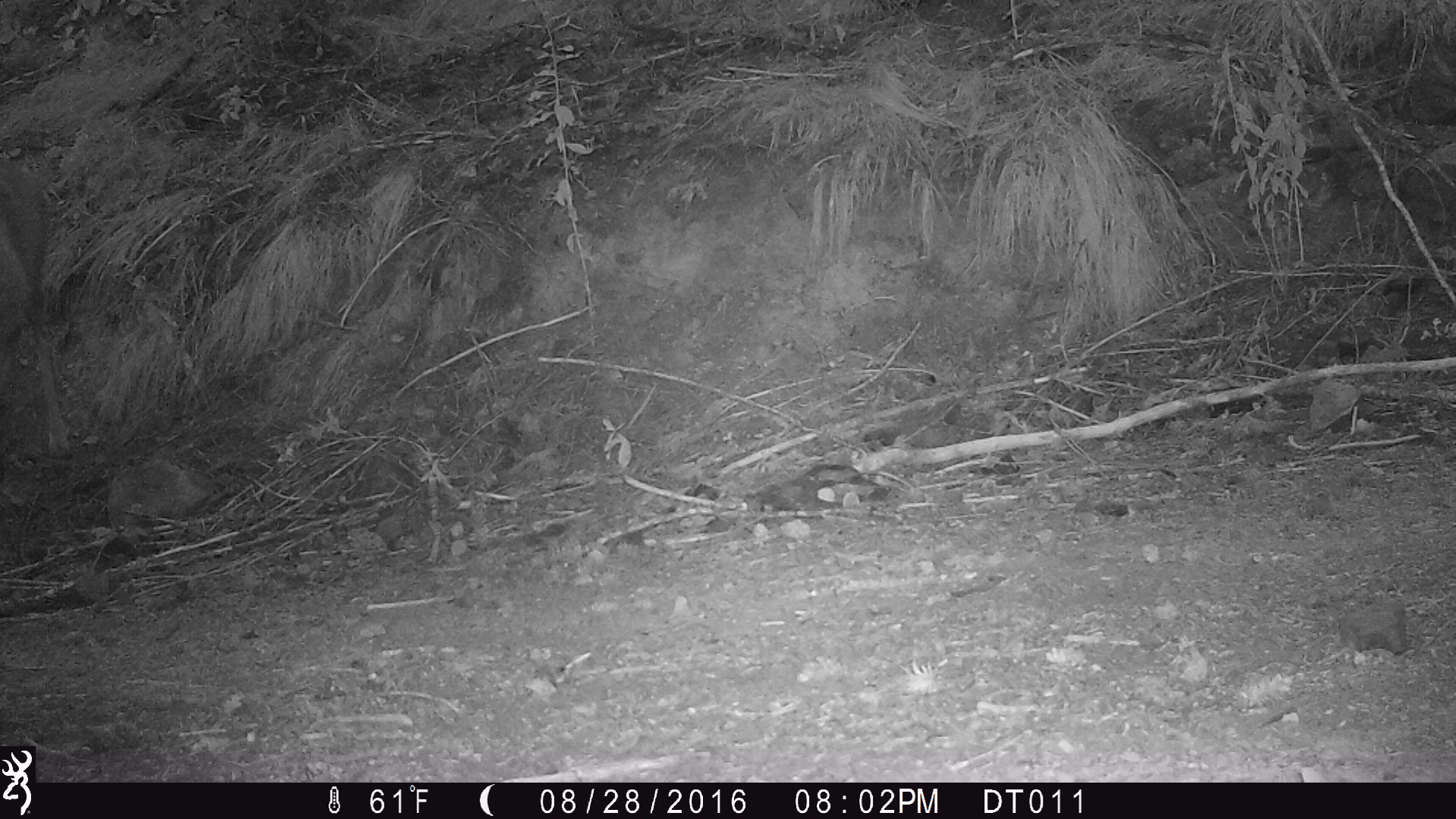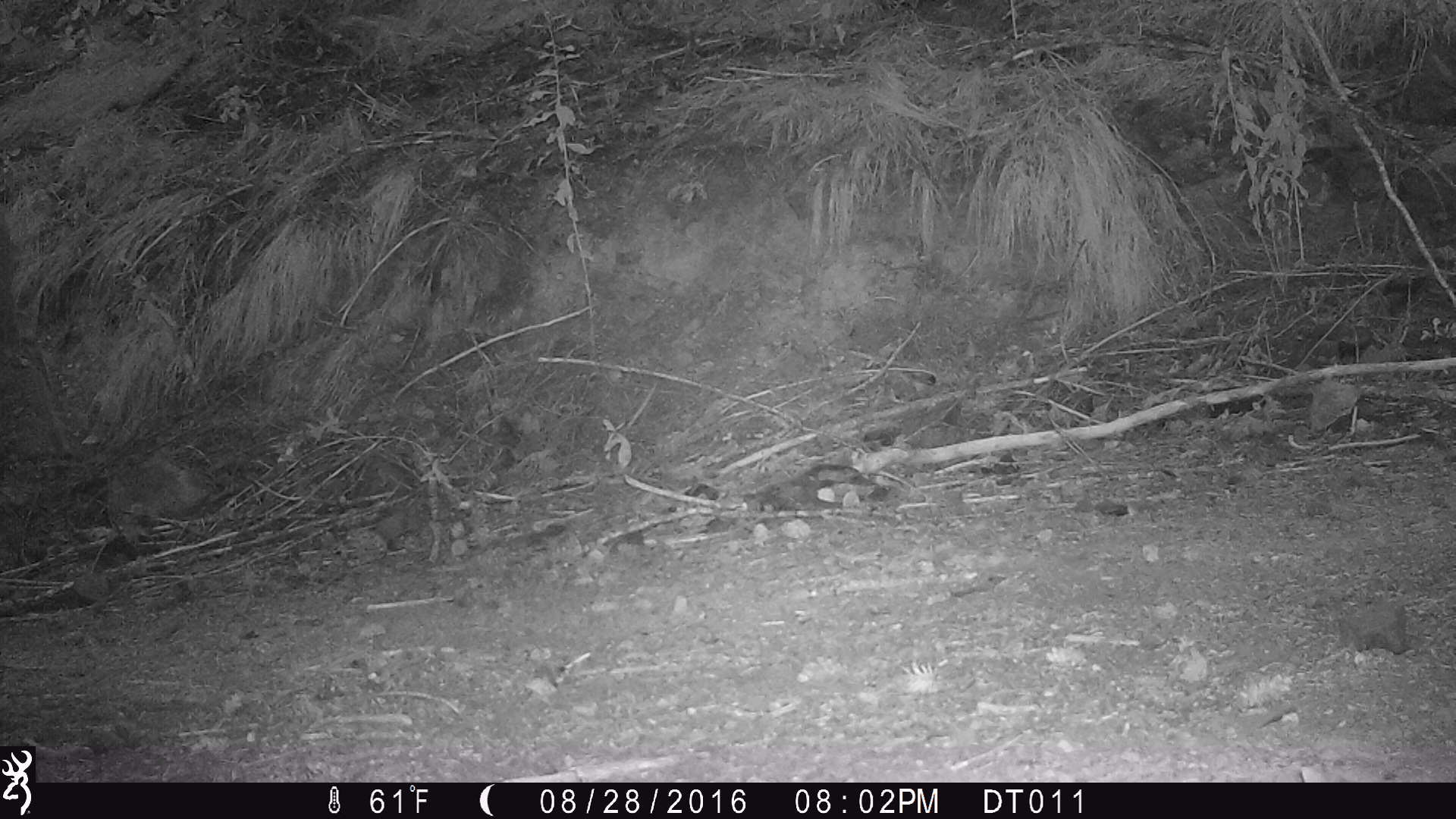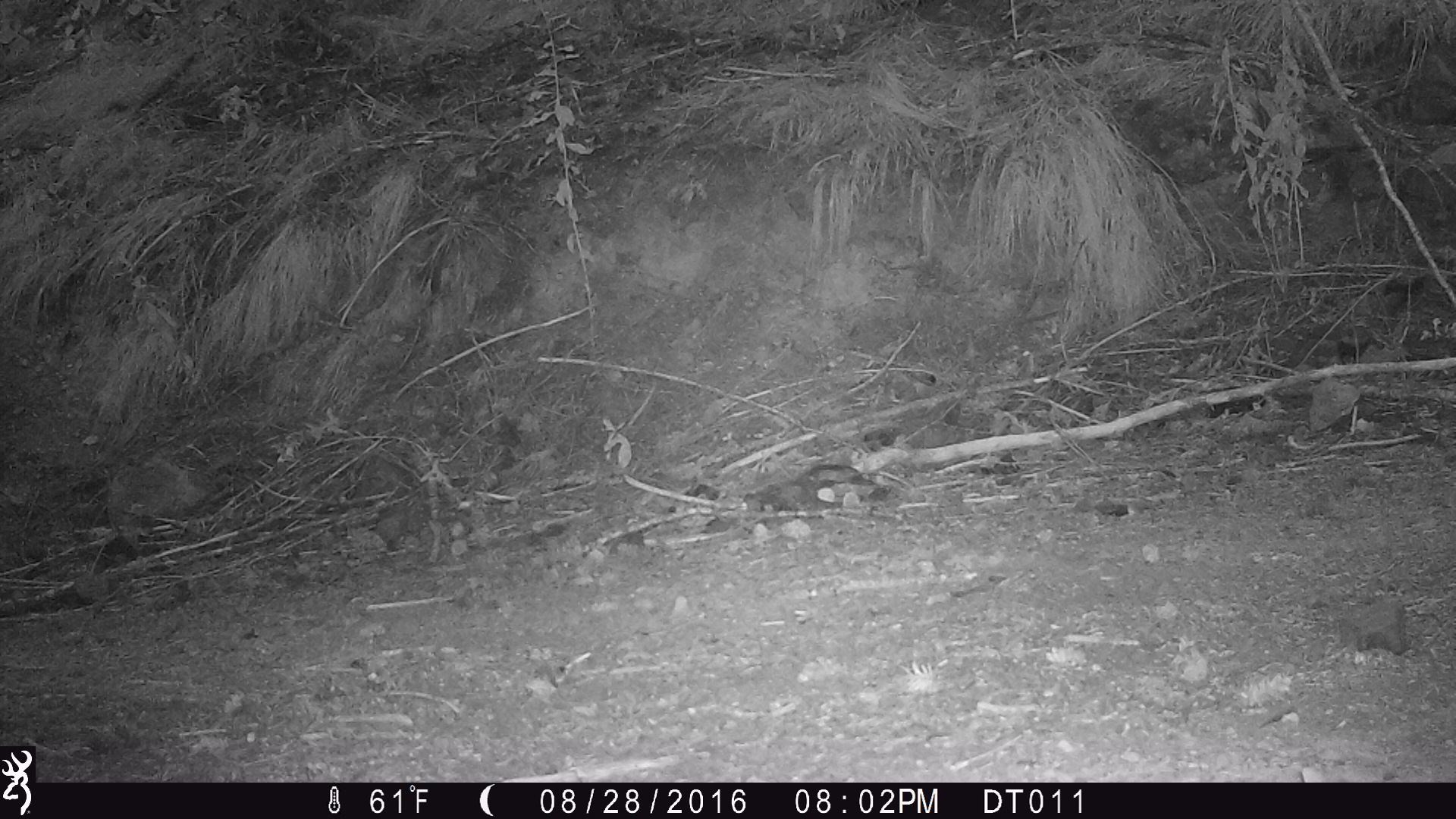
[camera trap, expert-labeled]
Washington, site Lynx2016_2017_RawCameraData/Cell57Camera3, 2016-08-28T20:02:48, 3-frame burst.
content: unidentified animal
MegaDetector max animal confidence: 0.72